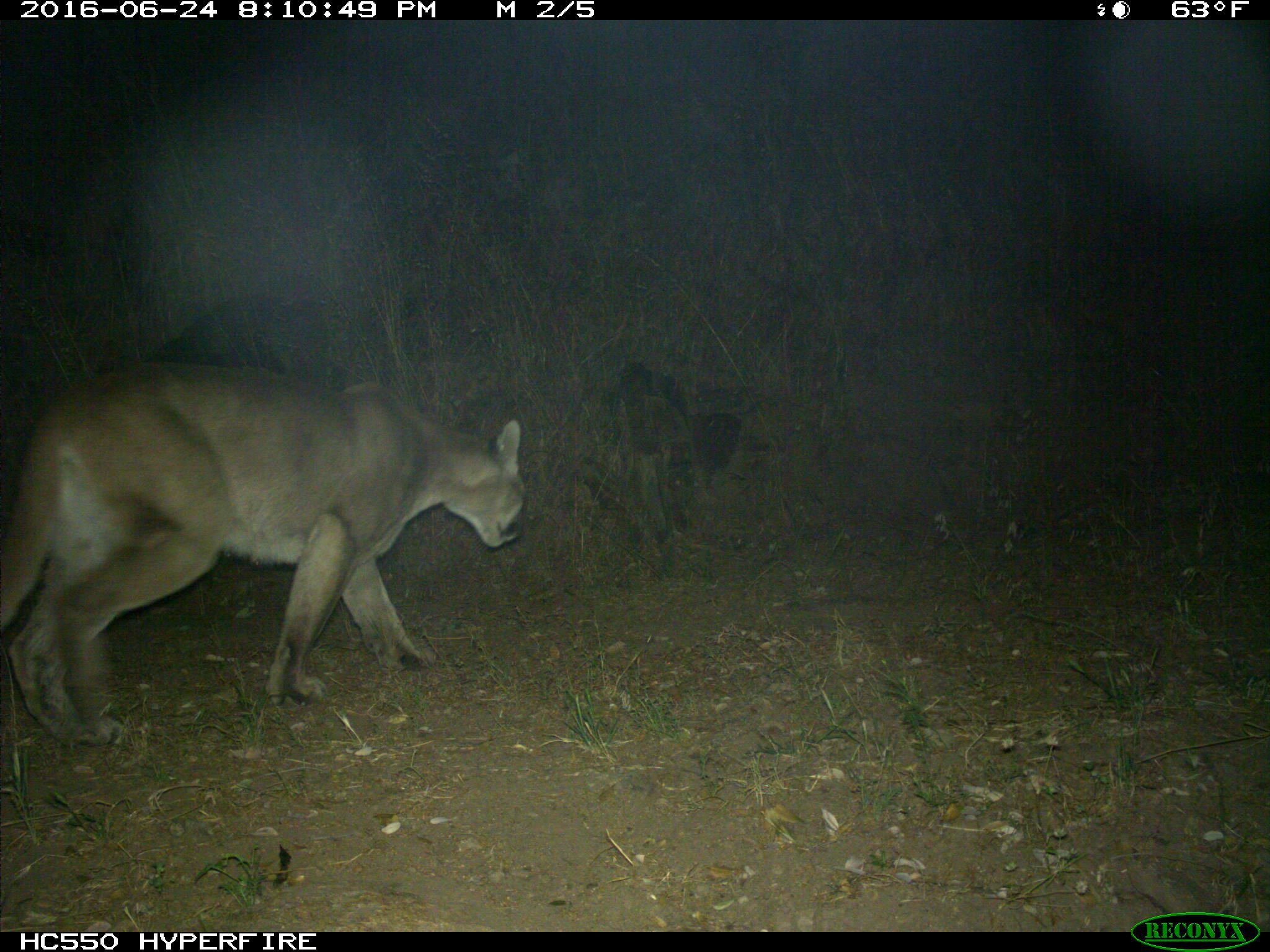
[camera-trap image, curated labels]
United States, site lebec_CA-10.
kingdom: Animalia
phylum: Chordata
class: Mammalia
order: Carnivora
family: Felidae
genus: Puma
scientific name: Puma concolor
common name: mountain lion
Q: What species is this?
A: Puma concolor (mountain lion).